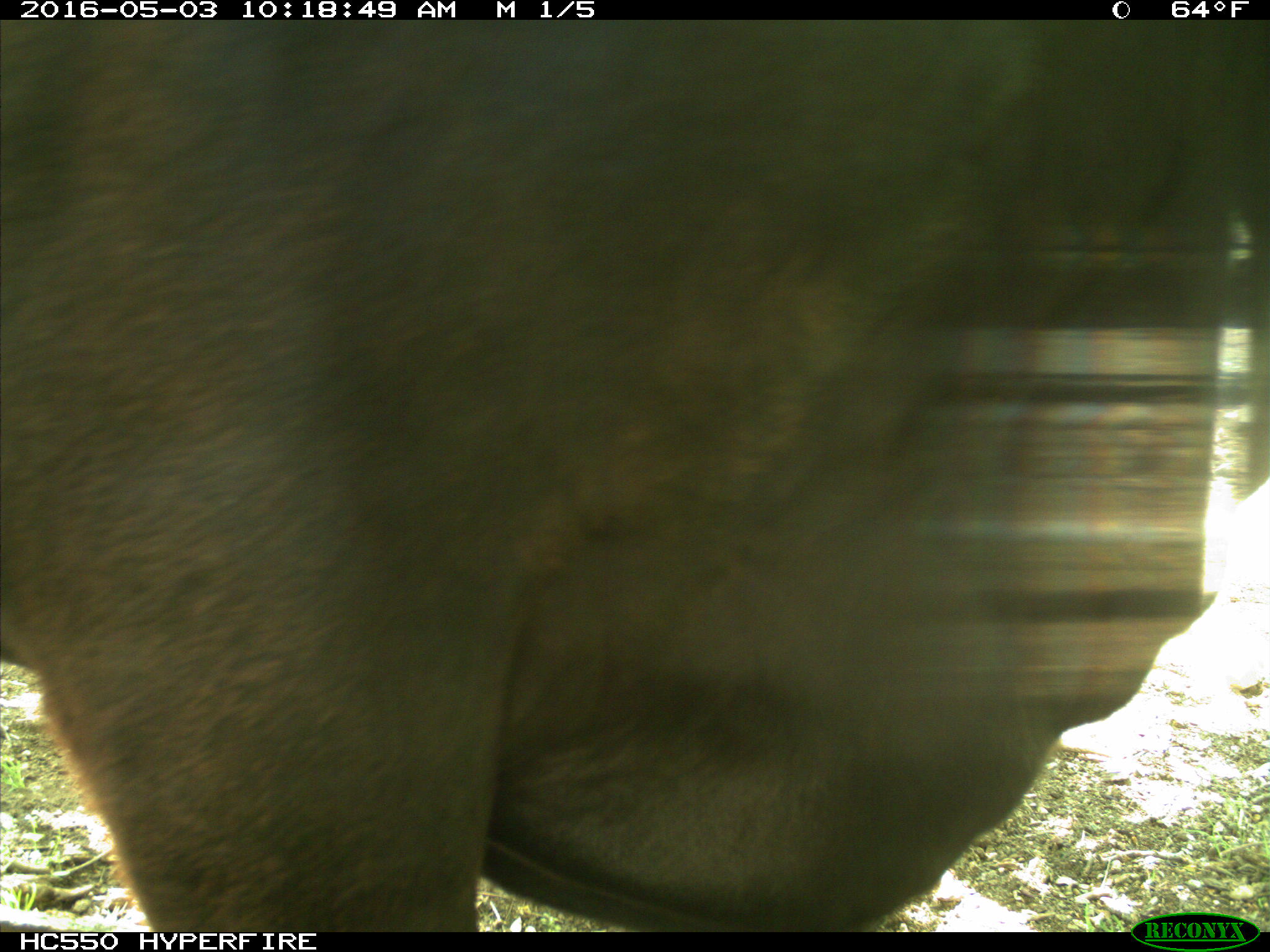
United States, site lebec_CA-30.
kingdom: Animalia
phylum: Chordata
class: Mammalia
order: Artiodactyla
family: Bovidae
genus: Bos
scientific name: Bos taurus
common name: domestic cow